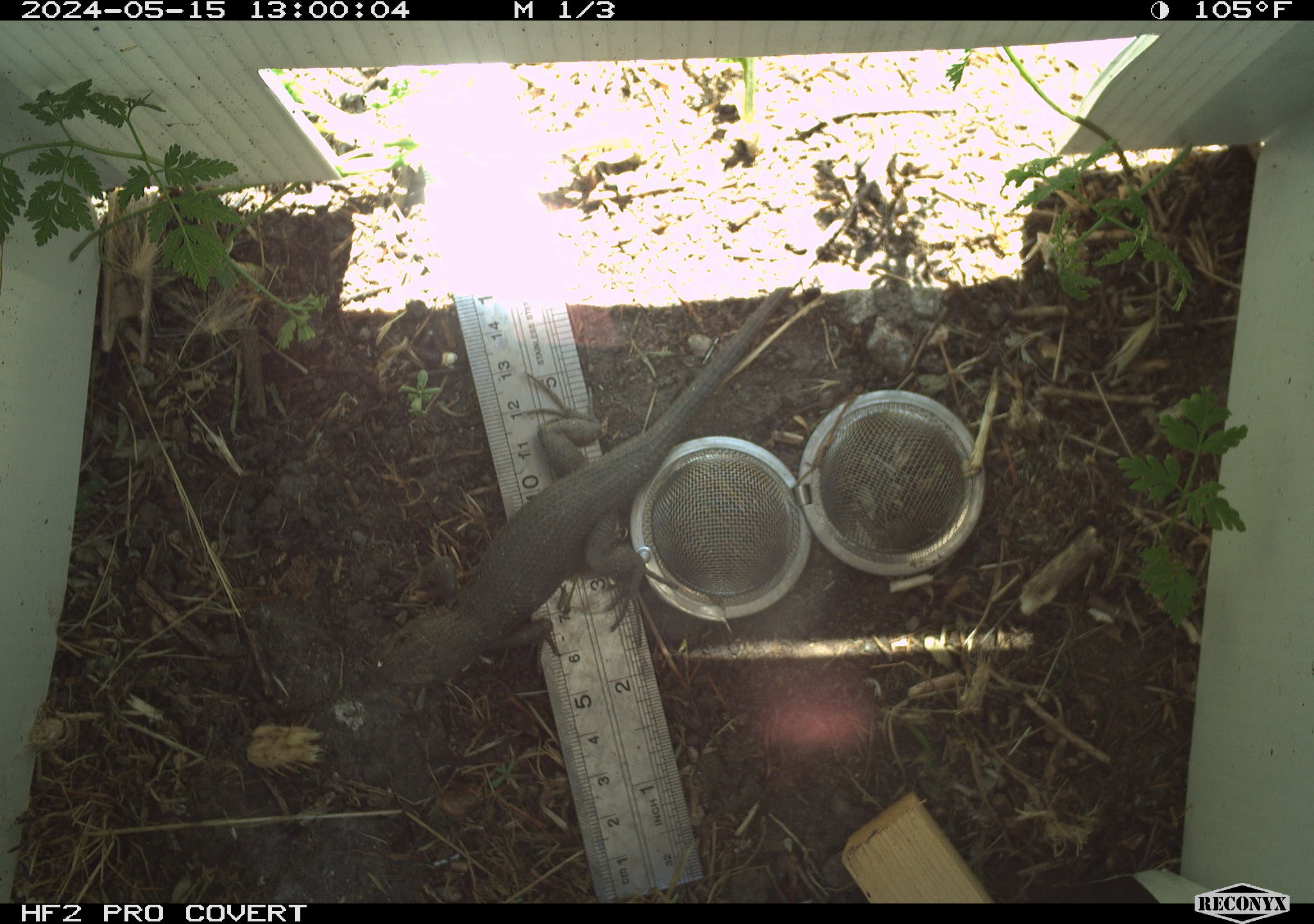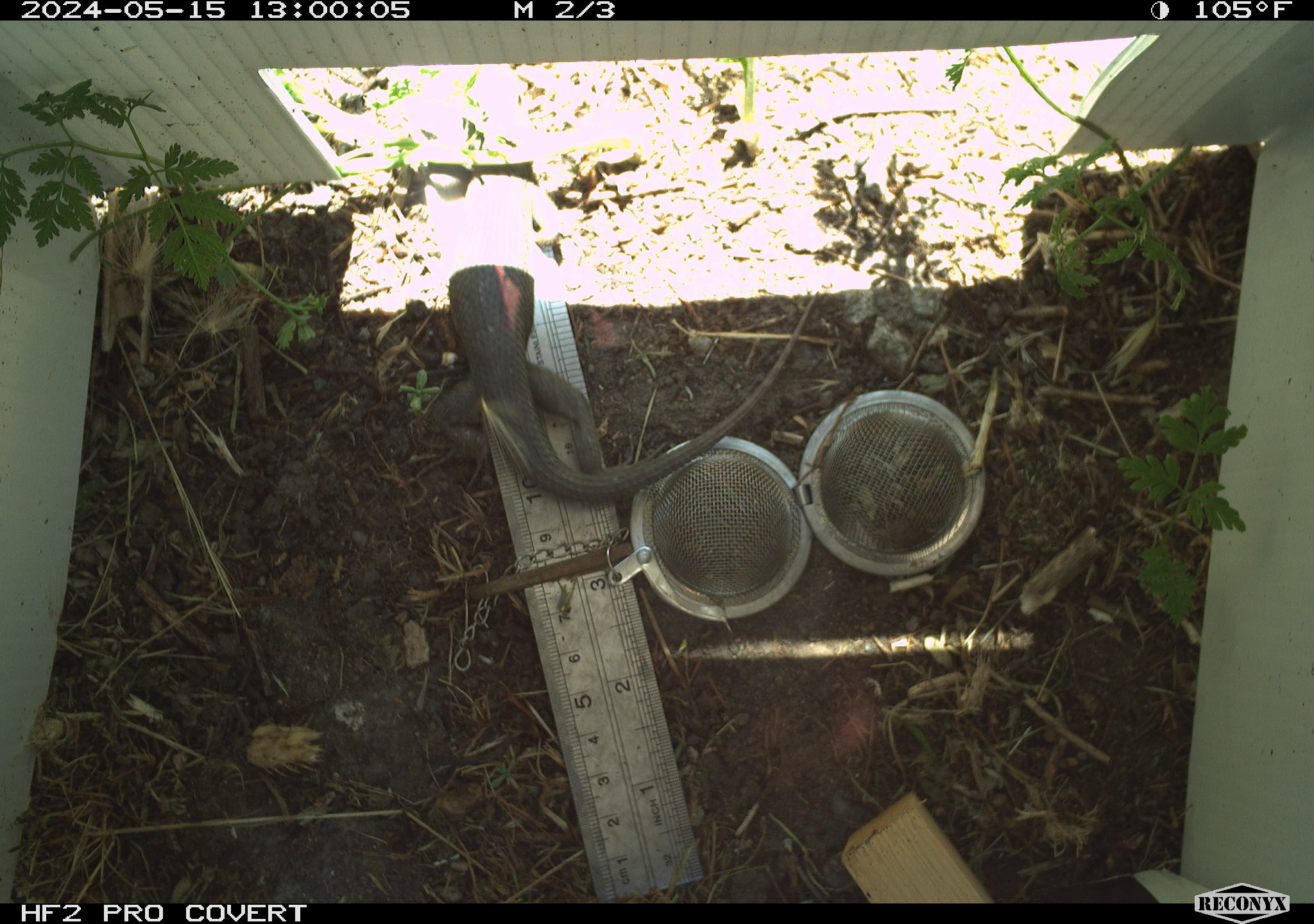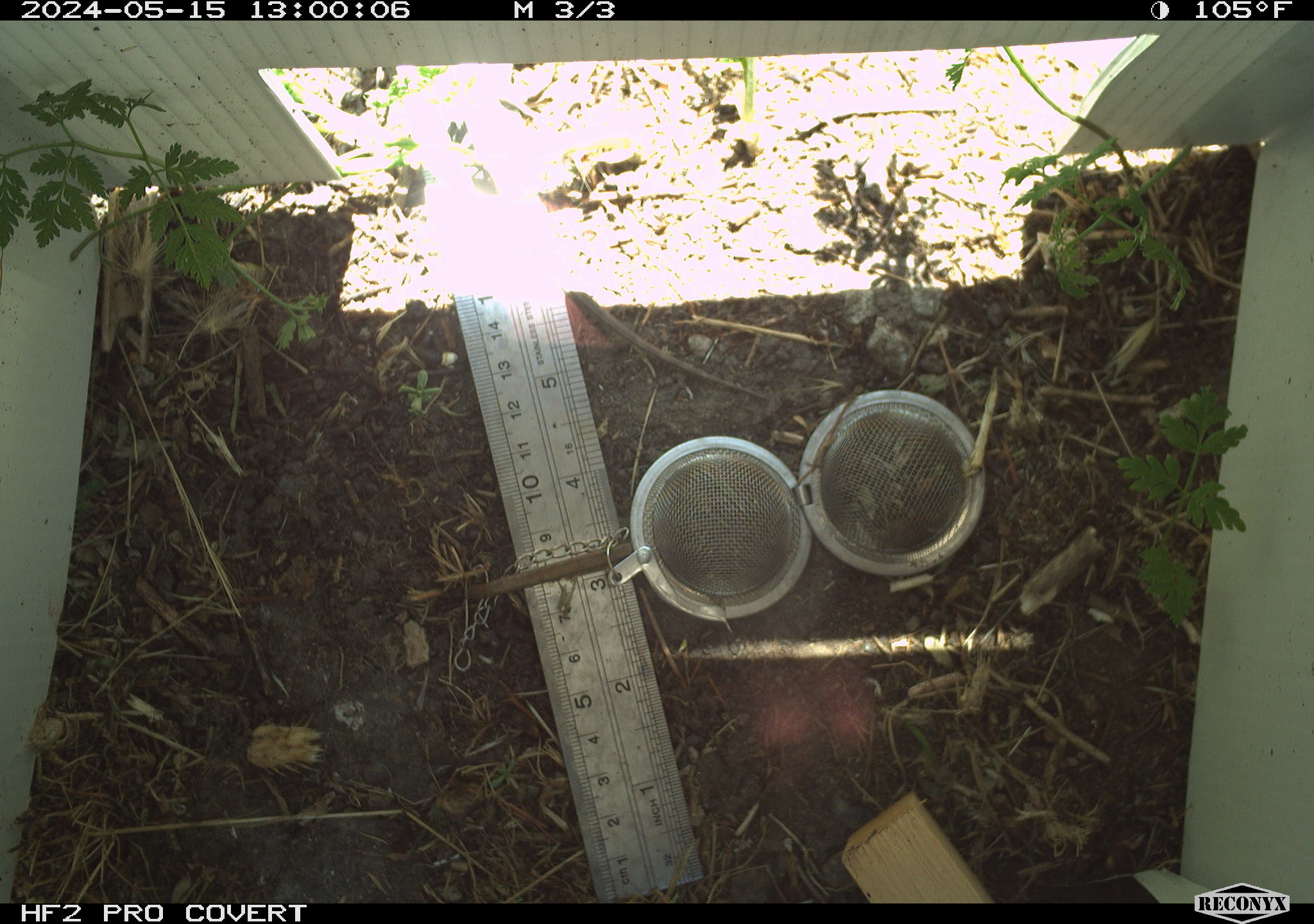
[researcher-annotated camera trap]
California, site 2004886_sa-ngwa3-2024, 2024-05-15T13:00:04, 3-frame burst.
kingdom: Animalia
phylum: Chordata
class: Reptilia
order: Squamata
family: Phrynosomatidae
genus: Sceloporus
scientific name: Sceloporus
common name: spiny lizards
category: sceloporus species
Sceloporus species (spiny lizards) (Sceloporus).